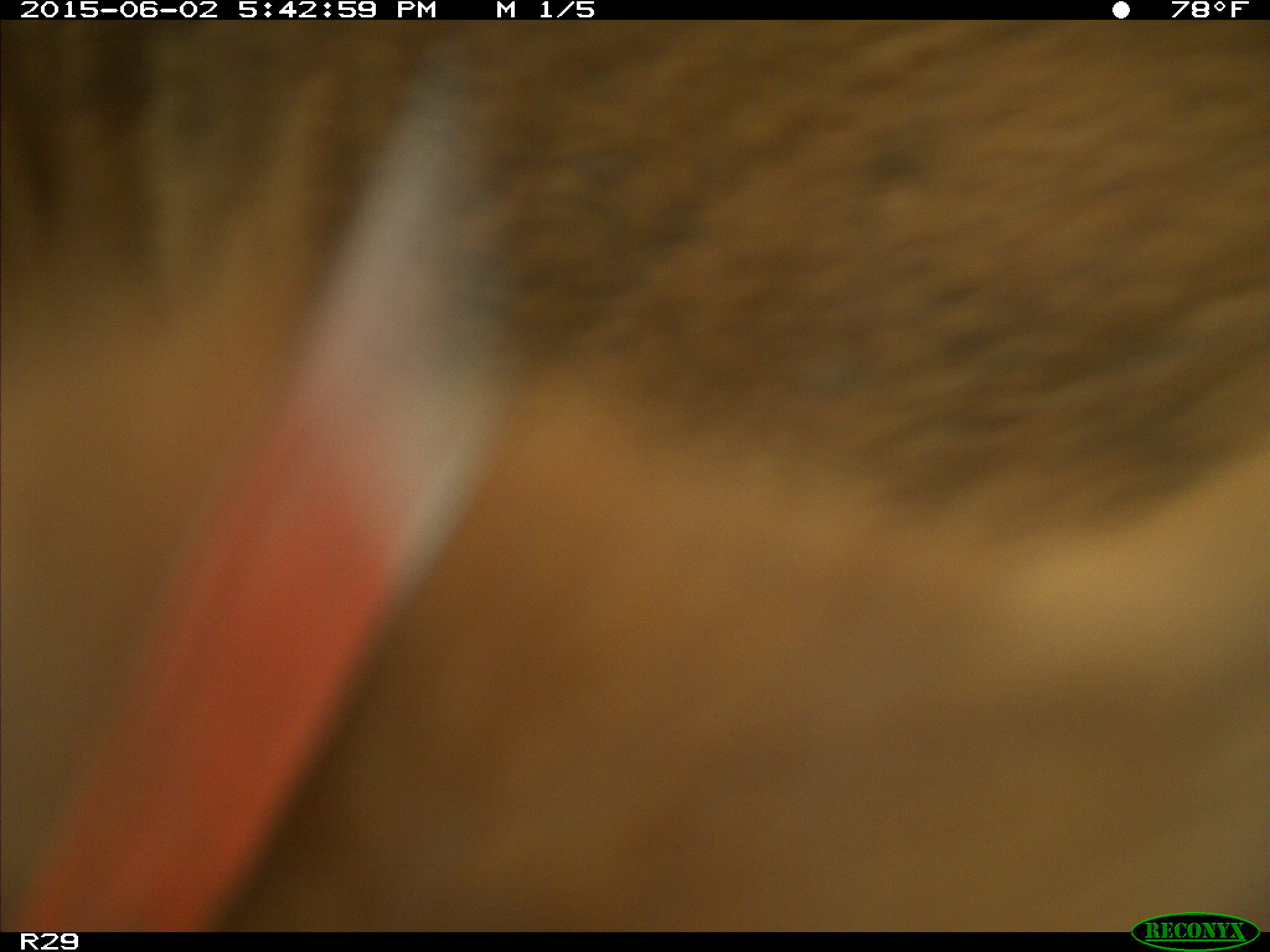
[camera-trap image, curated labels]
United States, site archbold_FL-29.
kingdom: Animalia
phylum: Chordata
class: Mammalia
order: Artiodactyla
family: Bovidae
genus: Bos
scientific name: Bos taurus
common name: domestic cow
Bos taurus (domestic cow).